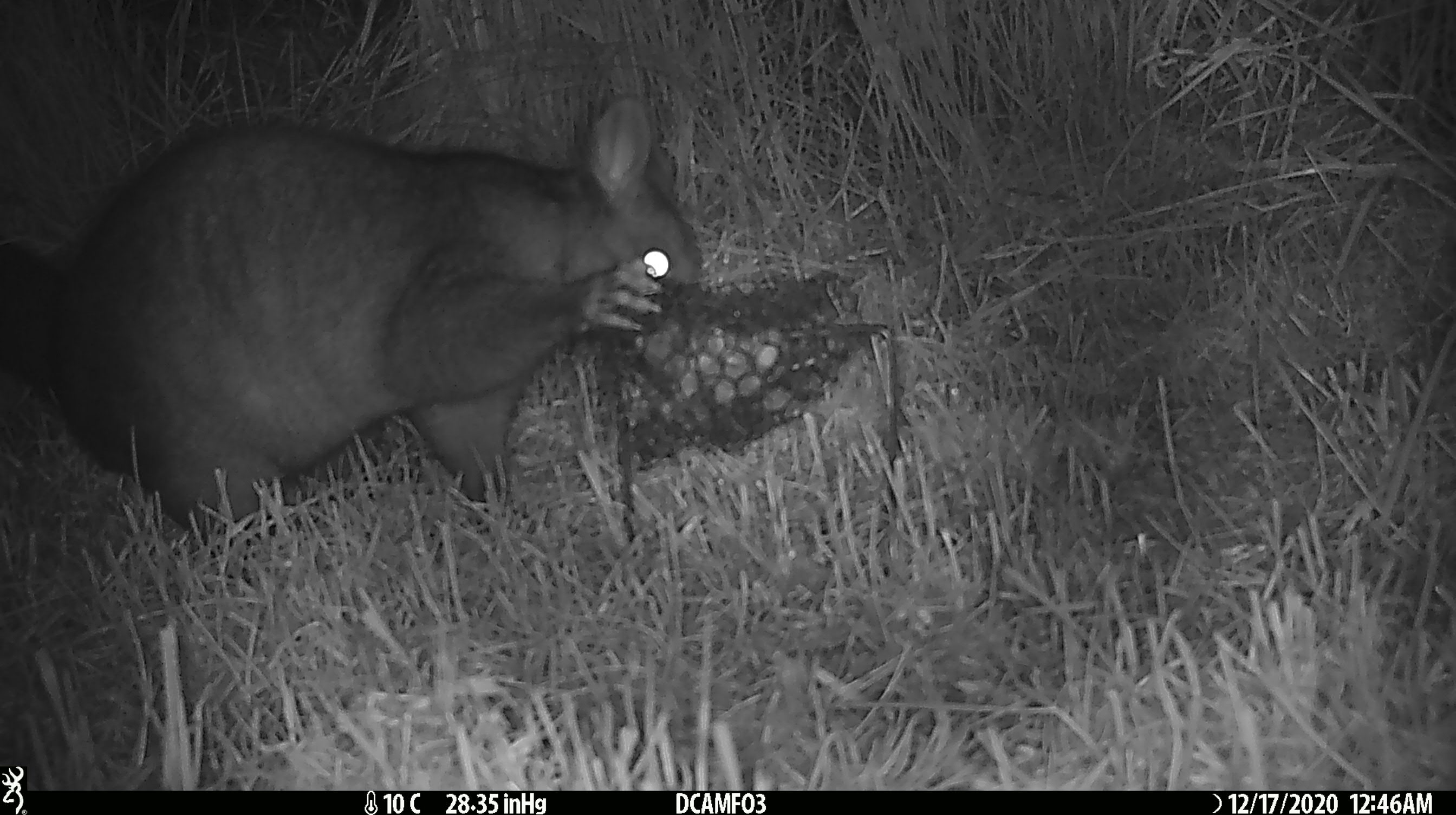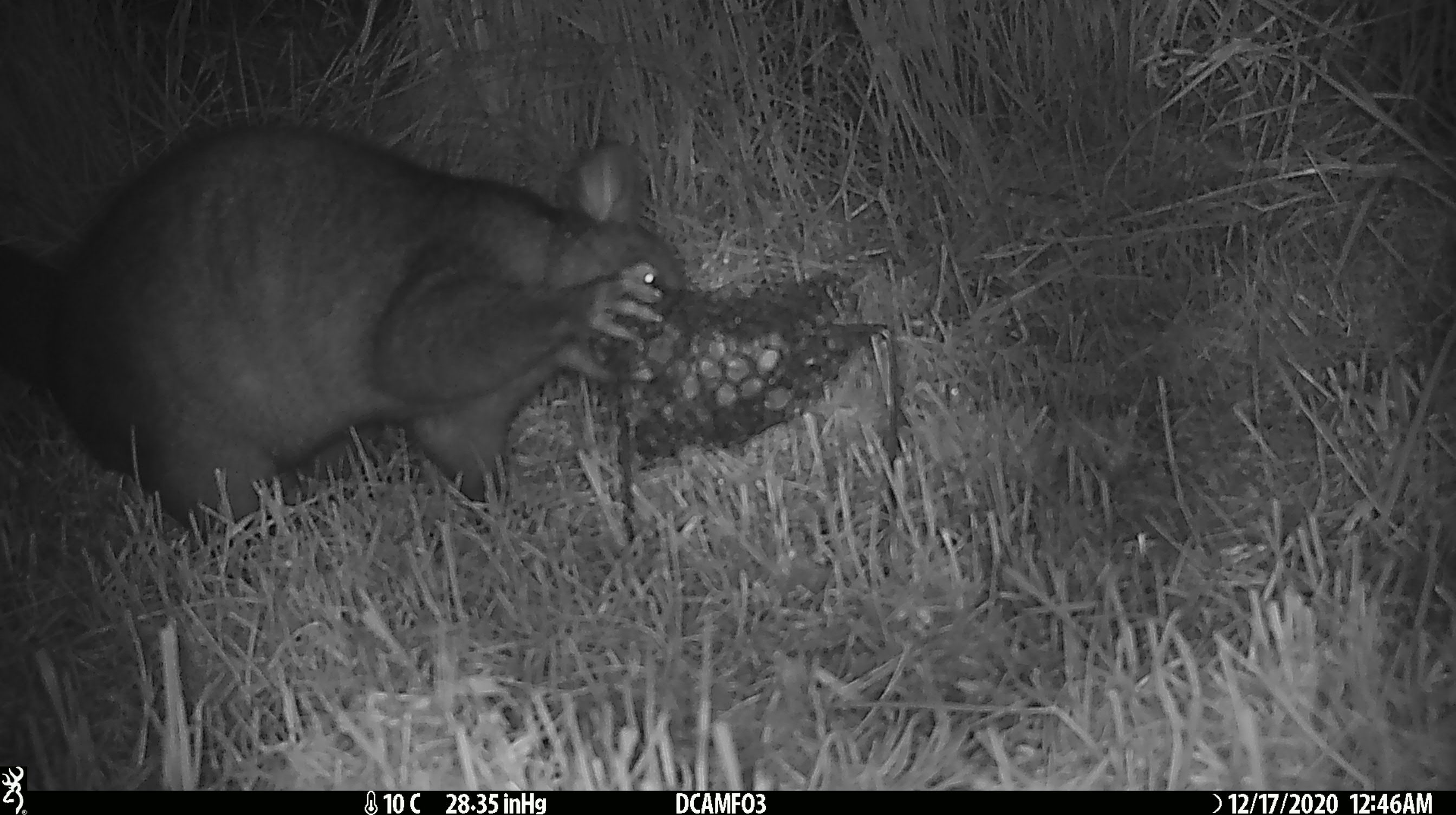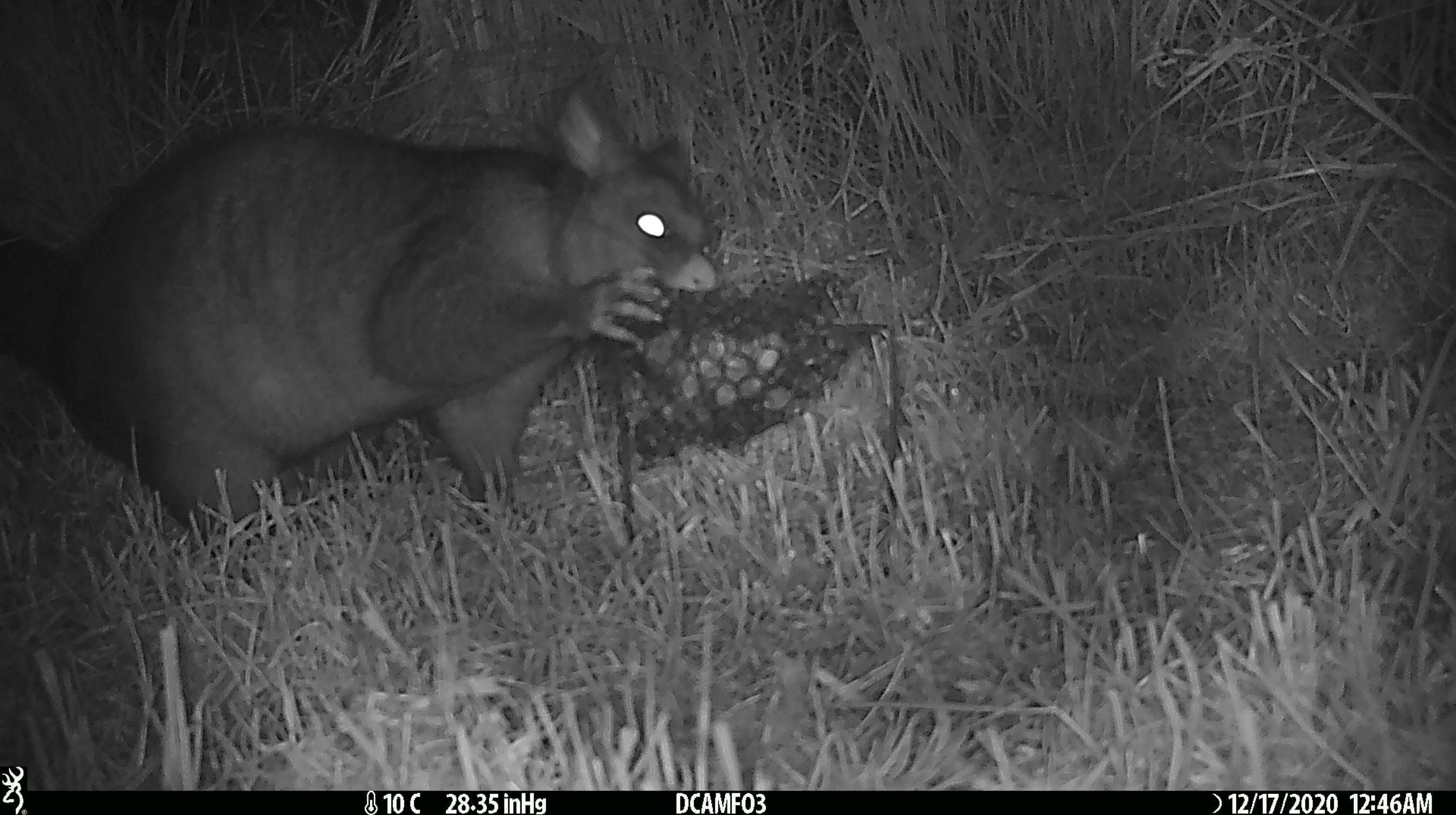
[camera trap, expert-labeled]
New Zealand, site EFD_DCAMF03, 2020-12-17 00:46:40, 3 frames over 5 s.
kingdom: Animalia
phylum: Chordata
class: Mammalia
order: Diprotodontia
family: Phalangeridae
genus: Trichosurus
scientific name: Trichosurus vulpecula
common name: common brushtail possum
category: possum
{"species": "possum (common brushtail possum) (Trichosurus vulpecula)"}